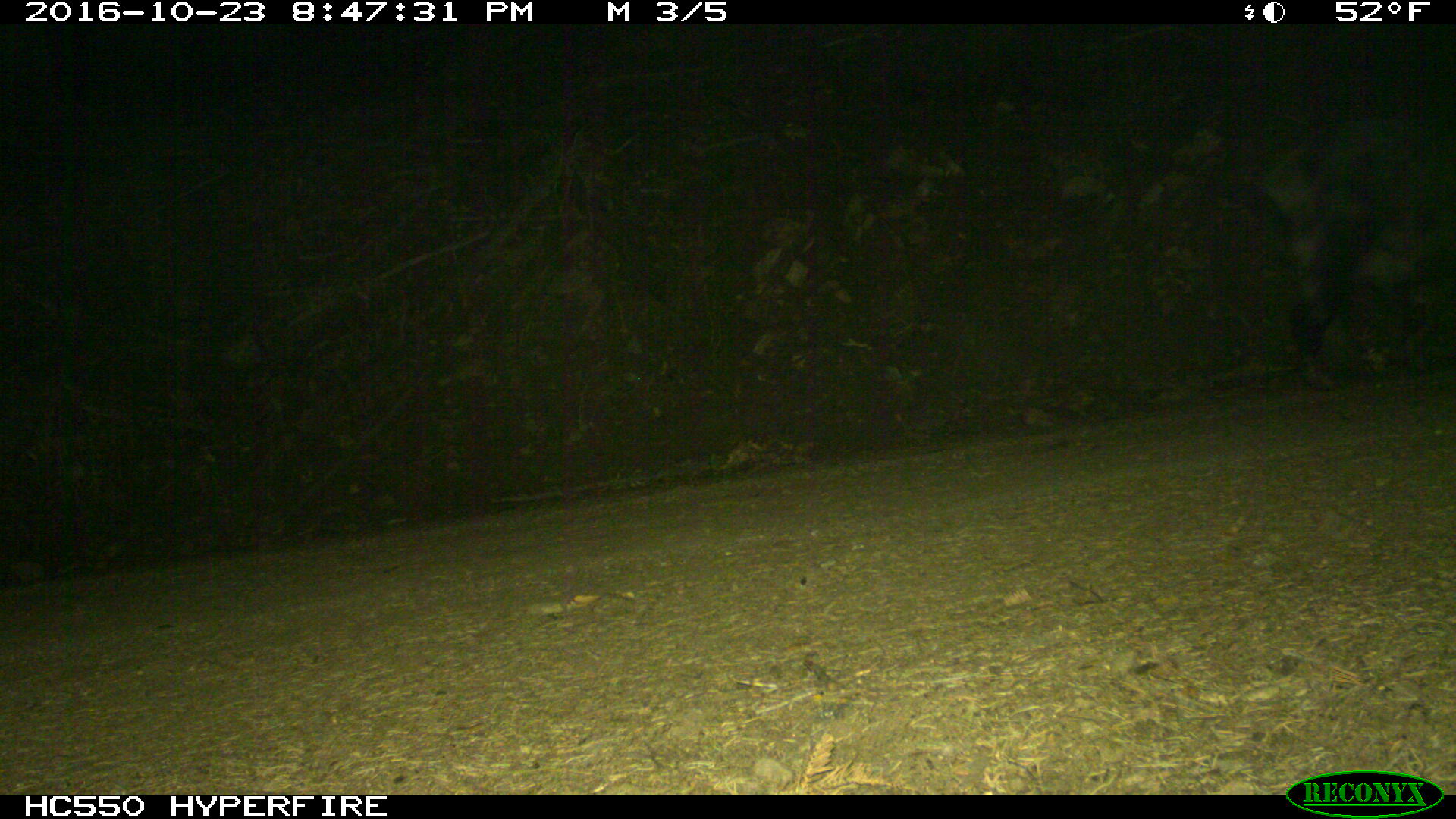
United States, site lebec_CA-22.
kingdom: Animalia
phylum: Chordata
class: Mammalia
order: Artiodactyla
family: Suidae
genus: Sus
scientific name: Sus scrofa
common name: wild boar